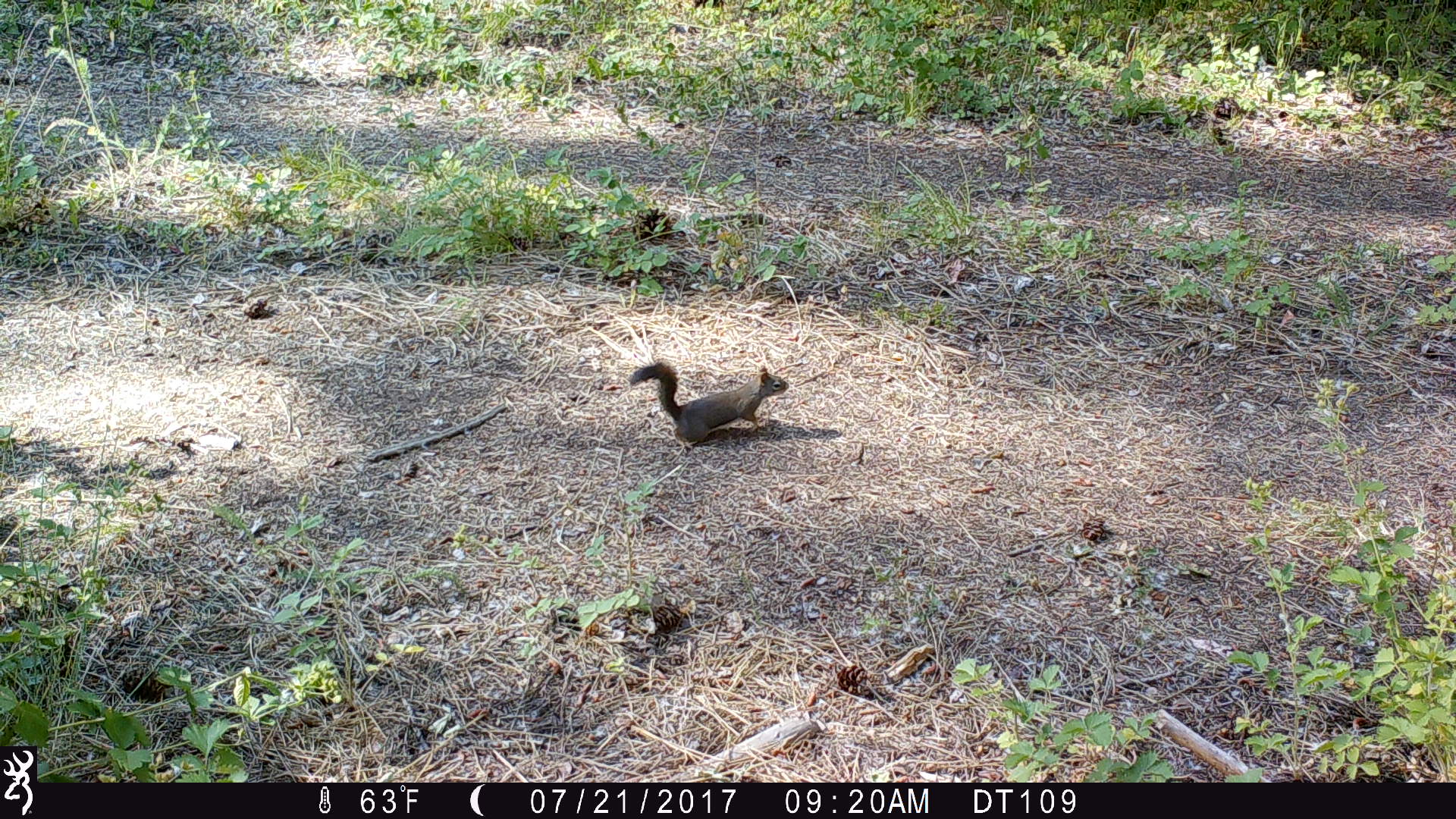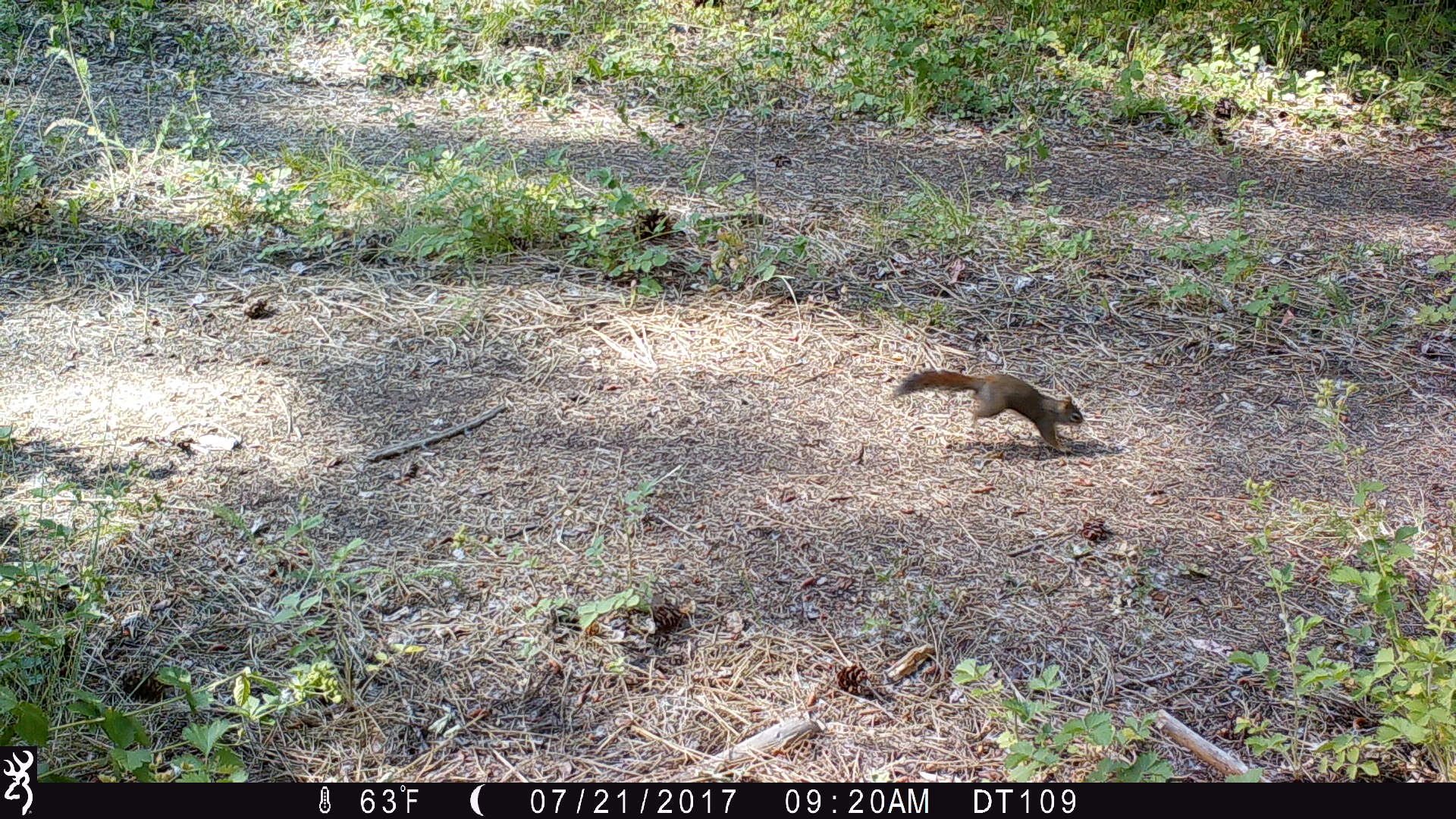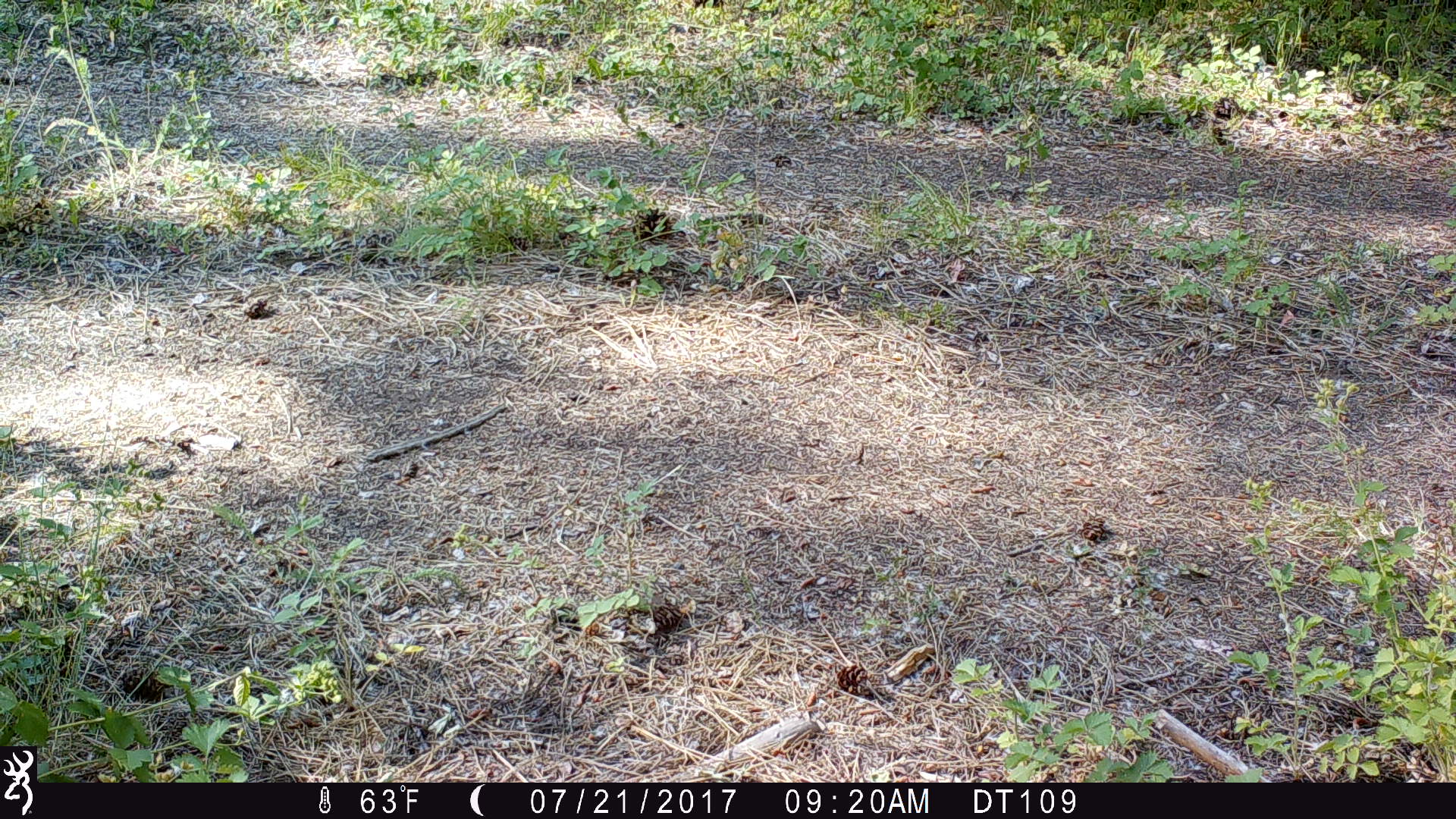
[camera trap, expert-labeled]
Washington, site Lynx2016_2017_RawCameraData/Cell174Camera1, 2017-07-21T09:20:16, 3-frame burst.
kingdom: Animalia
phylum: Chordata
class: Mammalia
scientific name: Mammalia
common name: small mammal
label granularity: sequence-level